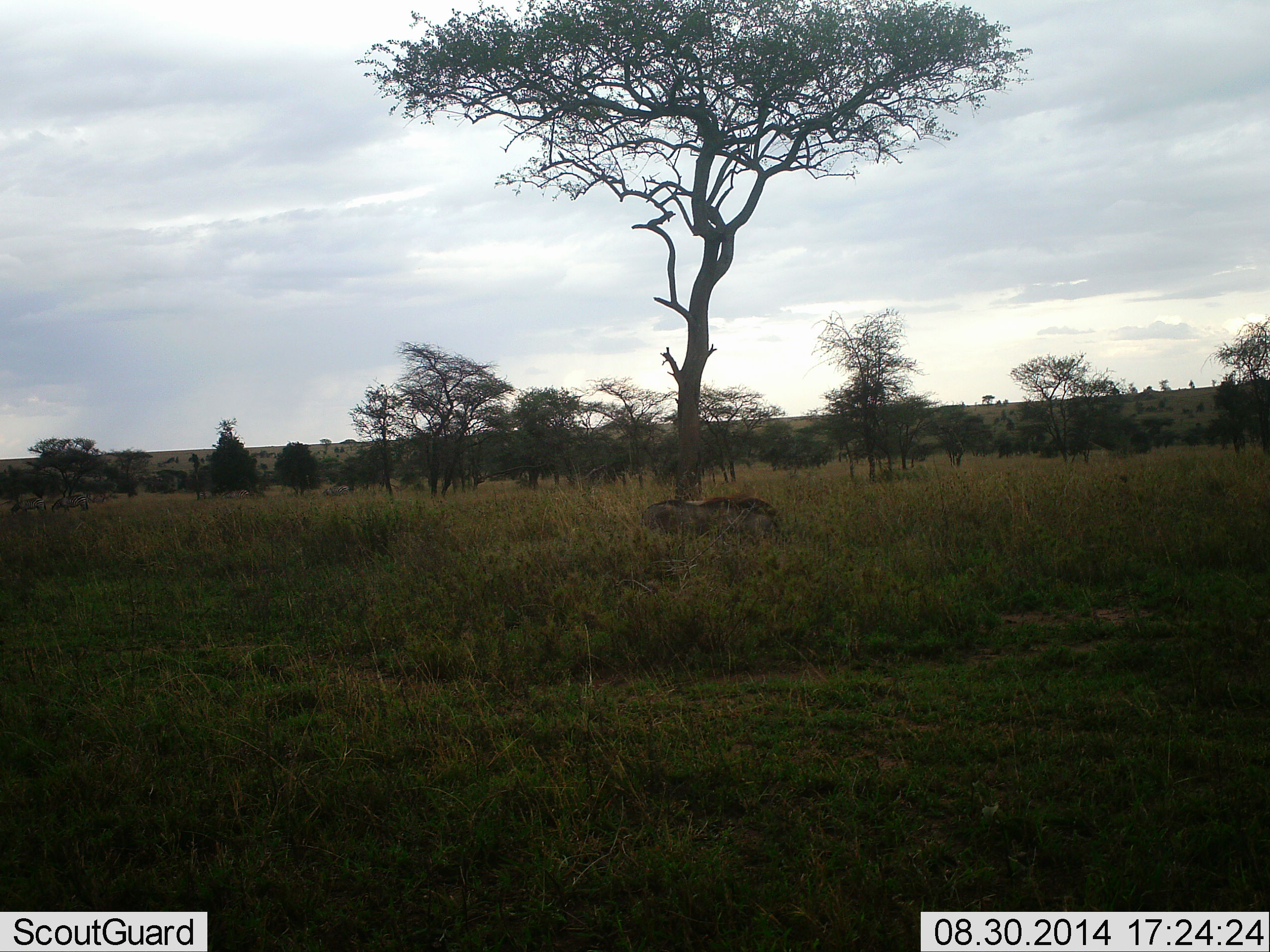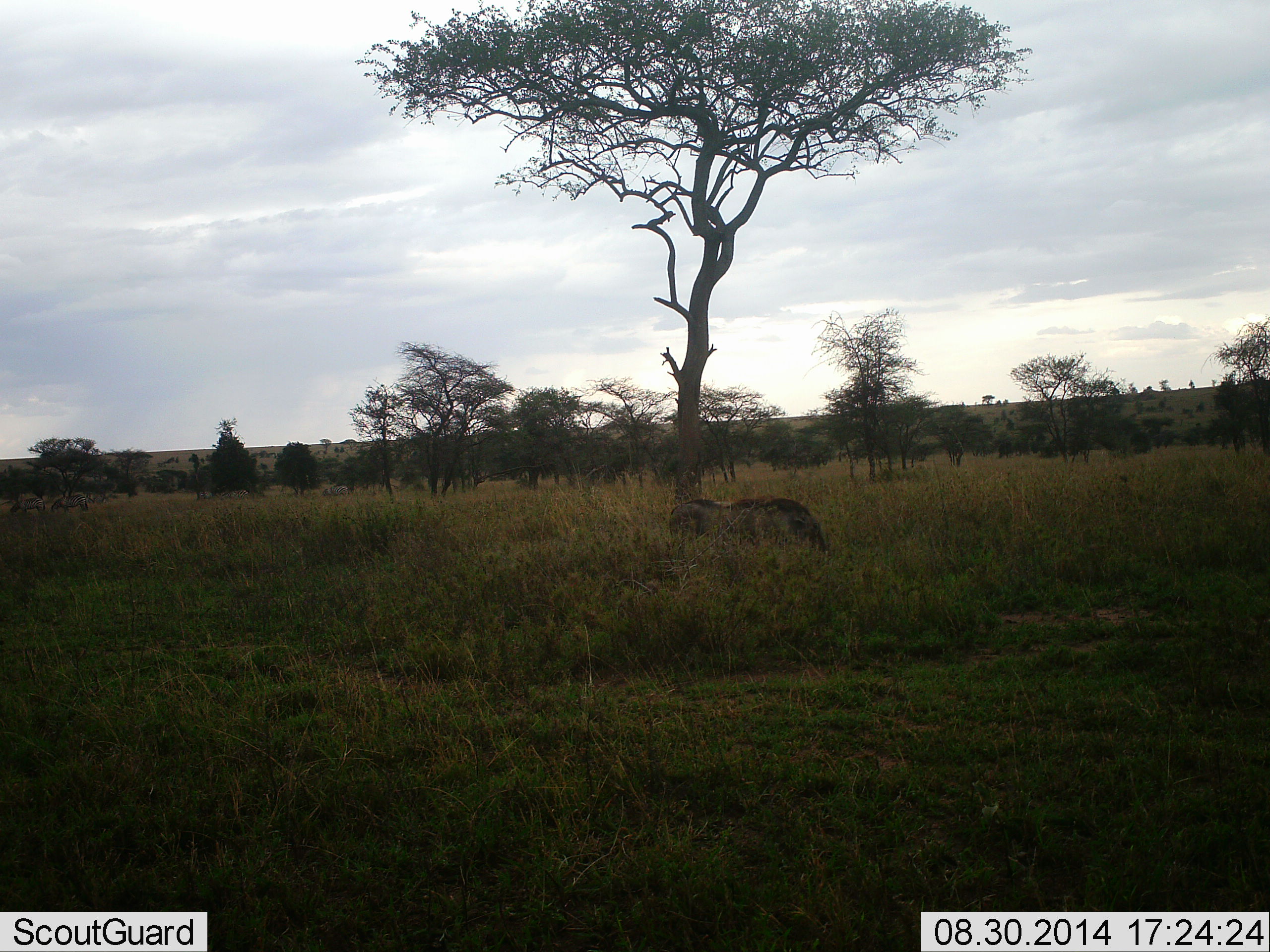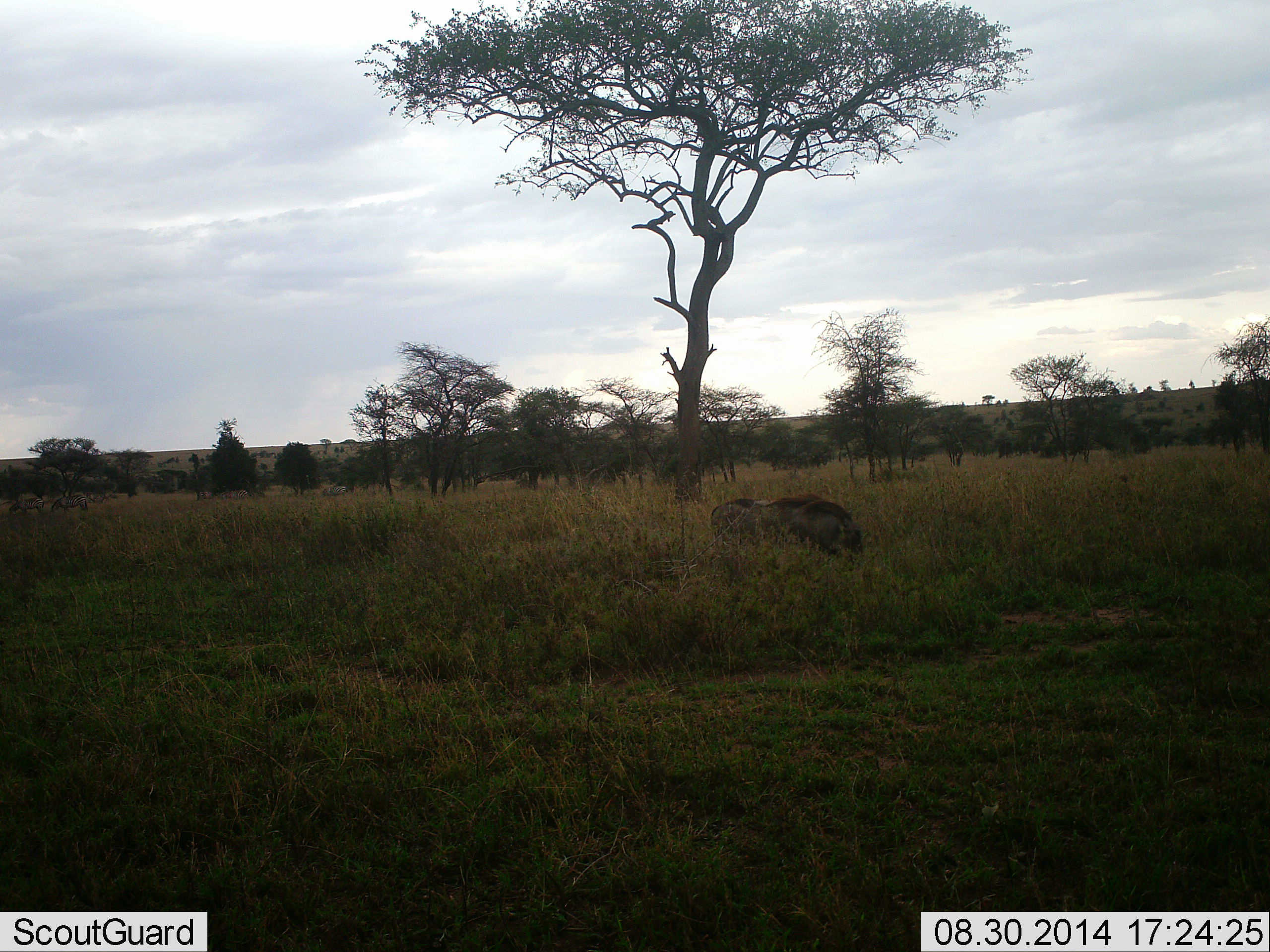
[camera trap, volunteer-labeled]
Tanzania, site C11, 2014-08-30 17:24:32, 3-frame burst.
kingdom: Animalia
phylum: Chordata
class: Mammalia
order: Artiodactyla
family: Suidae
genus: Phacochoerus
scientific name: Phacochoerus africanus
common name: warthog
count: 1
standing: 0%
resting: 0%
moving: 100%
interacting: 0%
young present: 0%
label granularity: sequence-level